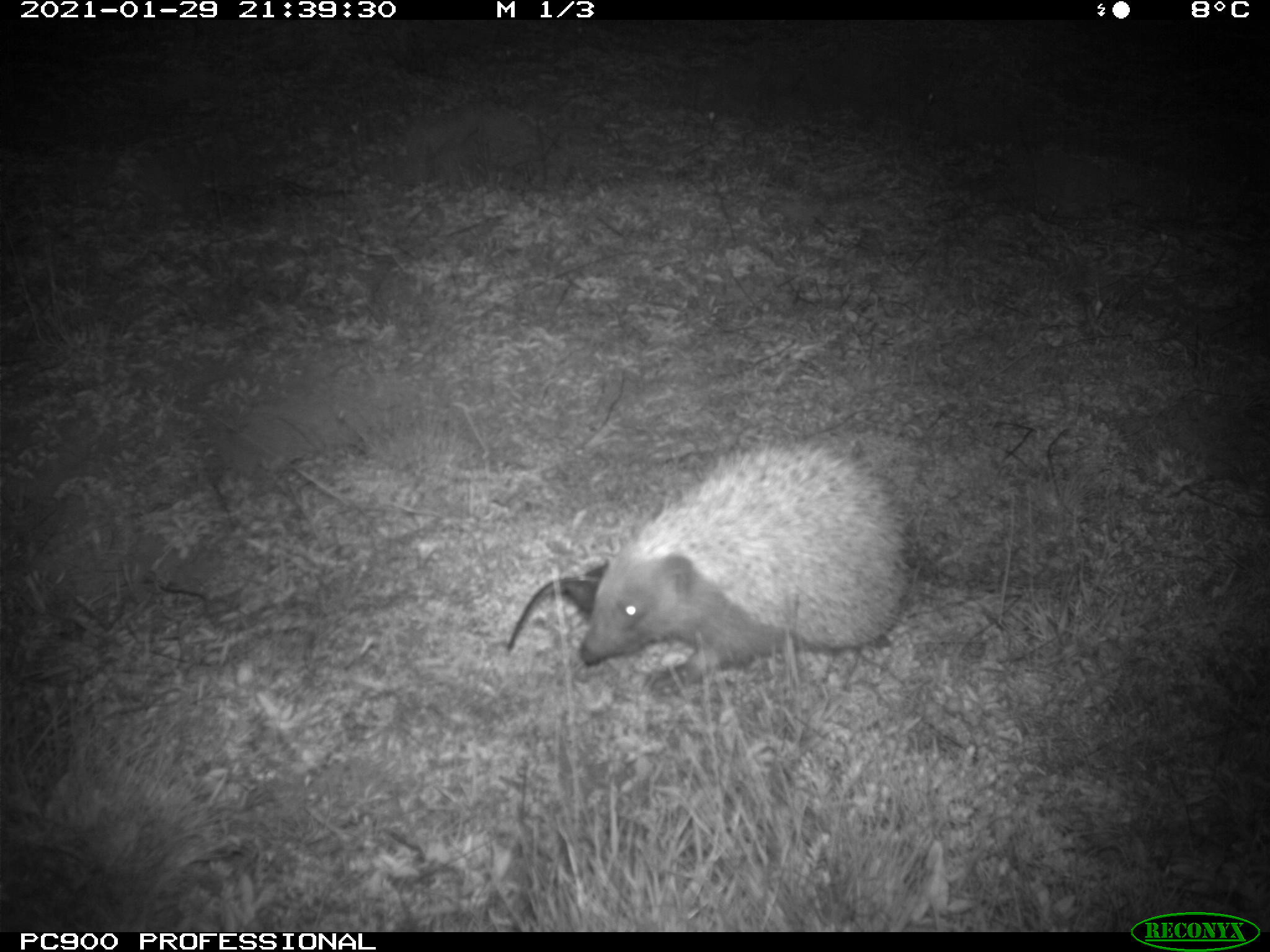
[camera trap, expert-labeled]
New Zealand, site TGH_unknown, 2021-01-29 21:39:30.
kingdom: Animalia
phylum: Chordata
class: Mammalia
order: Eulipotyphla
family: Erinaceidae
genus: Erinaceus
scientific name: Erinaceus europaeus europaeus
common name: european hedgehog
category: hedgehog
Hedgehog (european hedgehog) (Erinaceus europaeus europaeus).